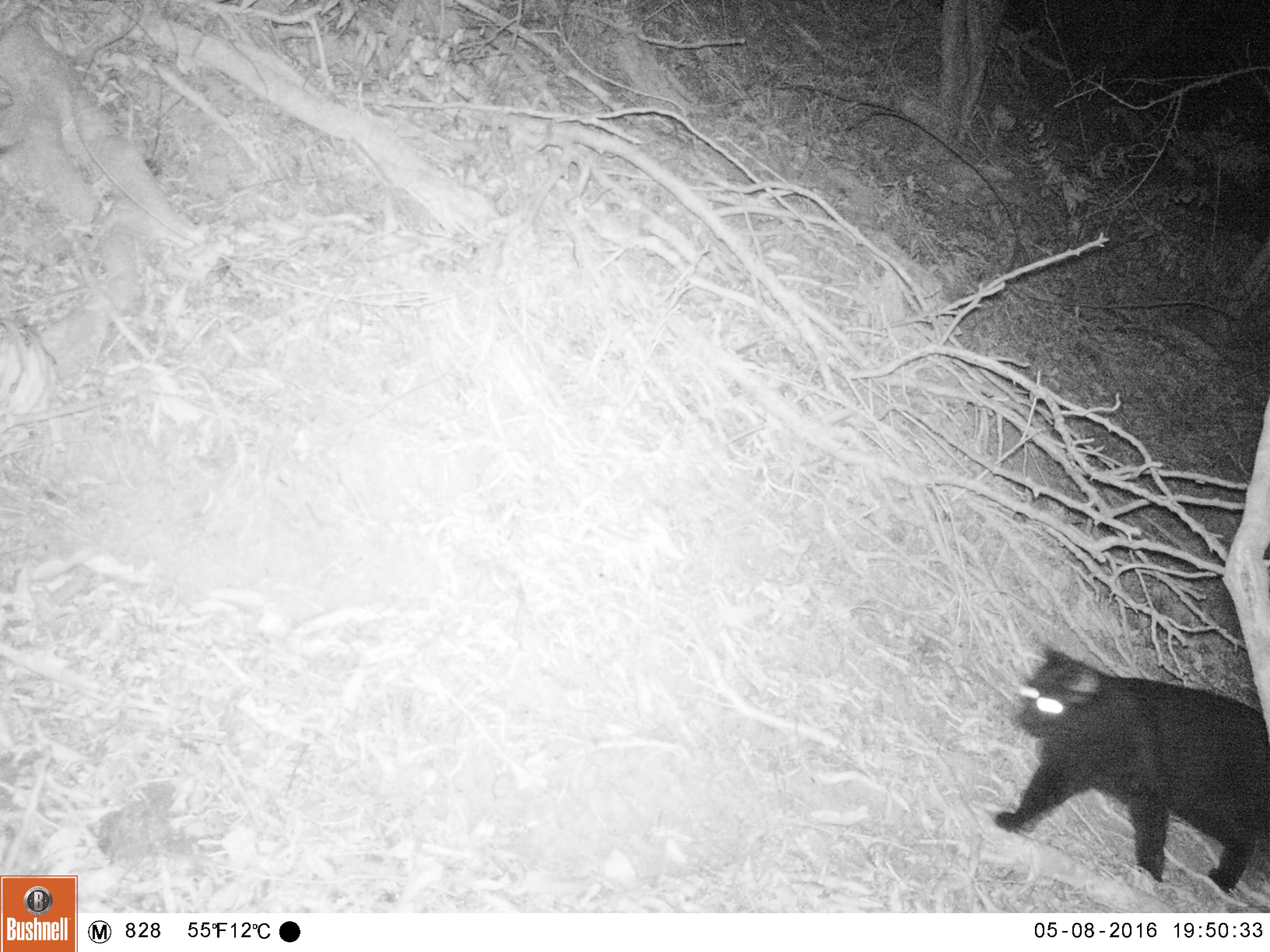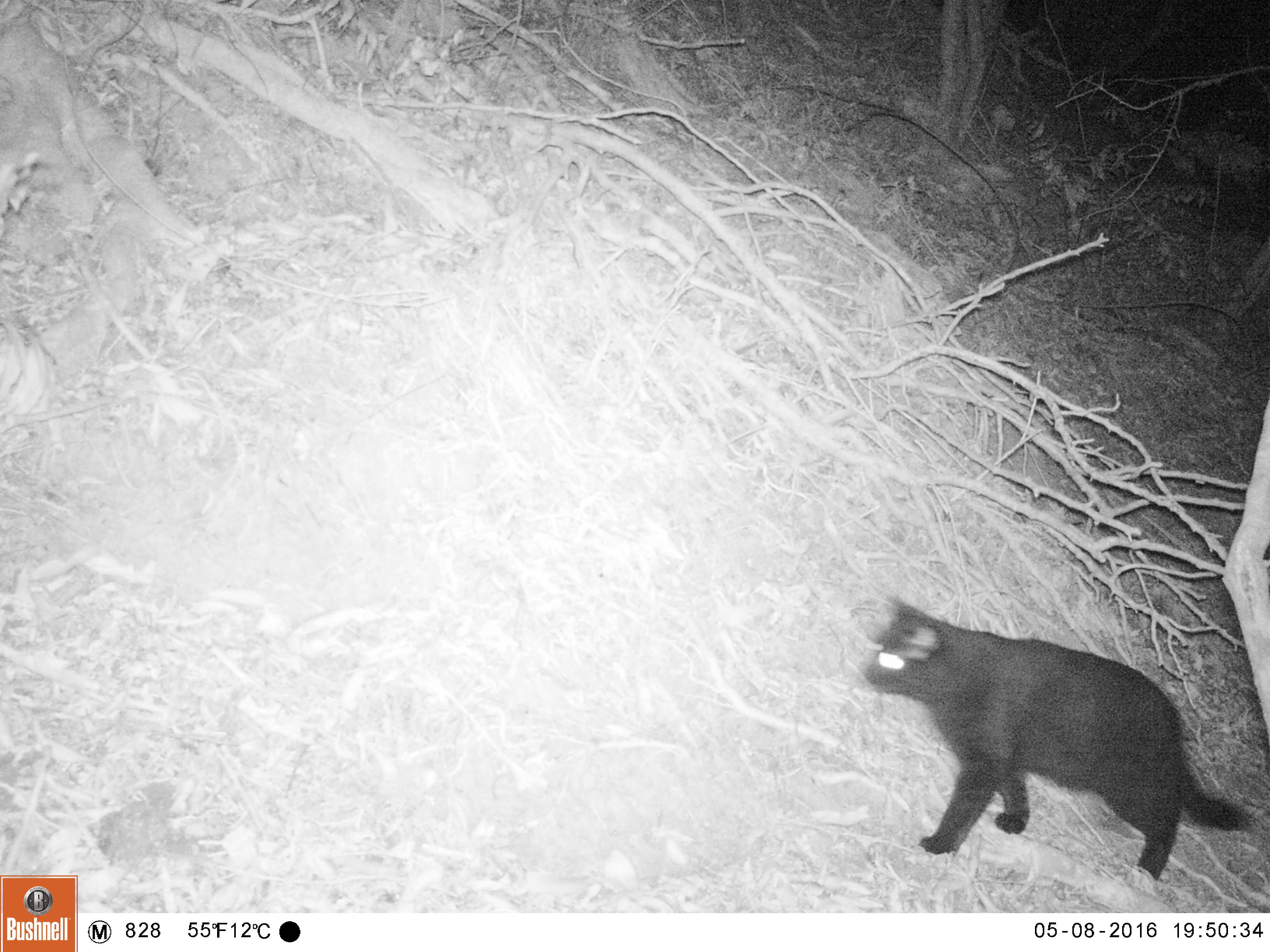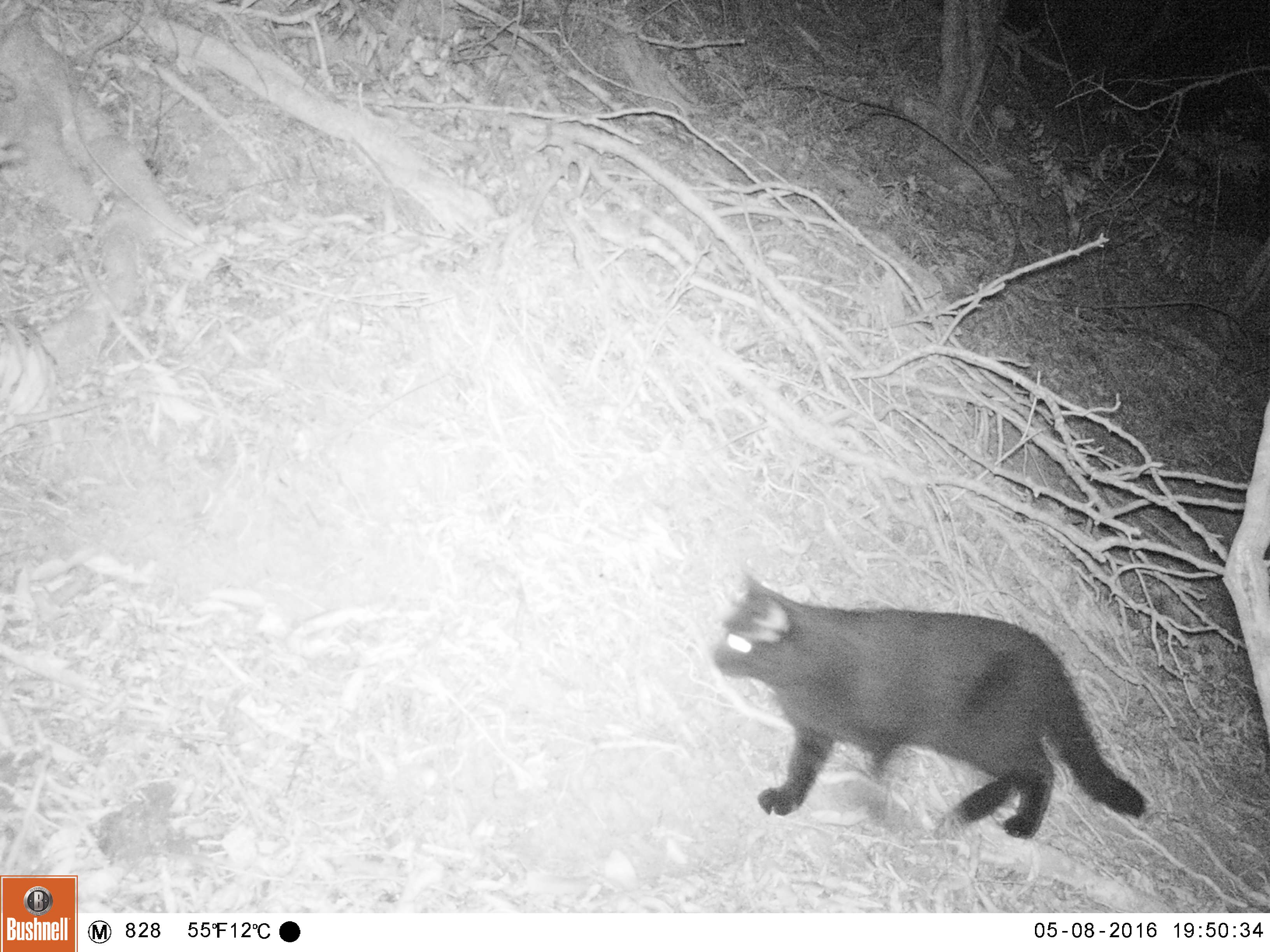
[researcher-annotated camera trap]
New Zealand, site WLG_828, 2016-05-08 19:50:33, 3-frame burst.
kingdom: Animalia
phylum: Chordata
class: Mammalia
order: Carnivora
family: Felidae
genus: Felis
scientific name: Felis catus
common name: domestic cat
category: cat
Cat (domestic cat) (Felis catus).